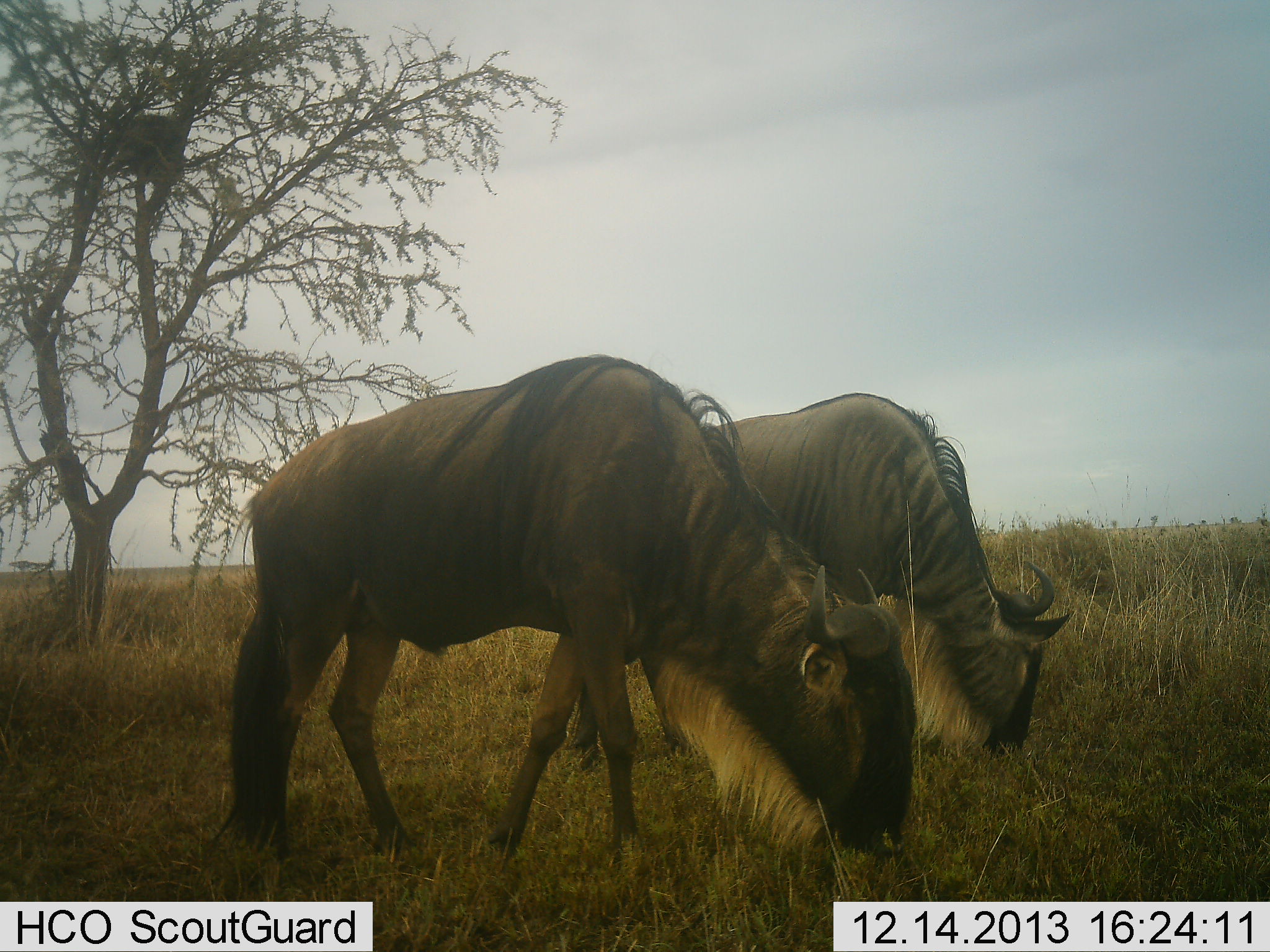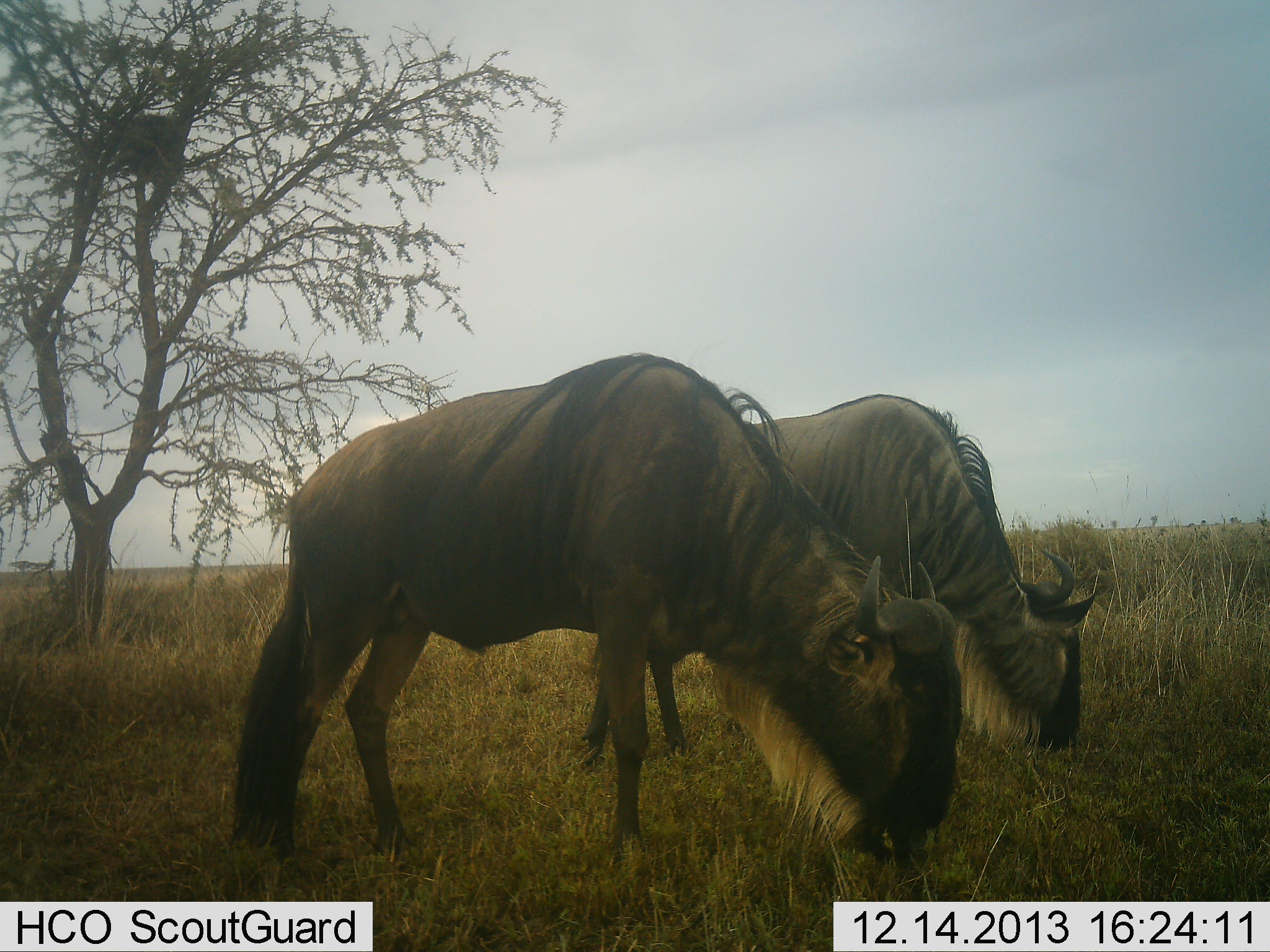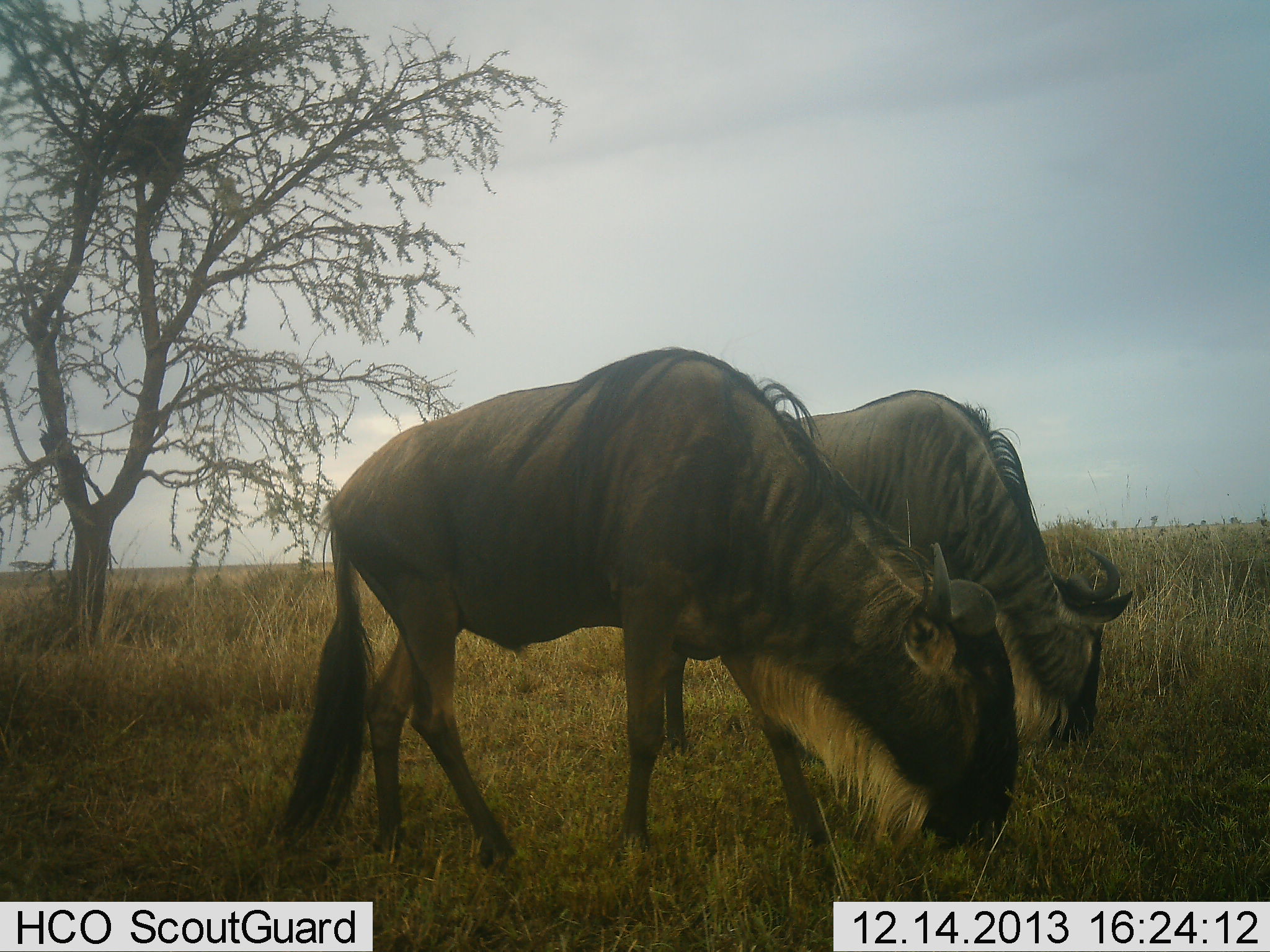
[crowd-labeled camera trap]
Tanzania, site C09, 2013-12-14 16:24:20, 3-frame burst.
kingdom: Animalia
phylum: Chordata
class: Mammalia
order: Artiodactyla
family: Bovidae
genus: Connochaetes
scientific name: Connochaetes taurinus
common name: blue wildebeest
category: wildebeest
Wildebeest (blue wildebeest) (Connochaetes taurinus), count 2. Behavior (volunteer vote fractions): standing 0%, resting 0%, moving 20%, interacting 0%. Young present (vote fraction): 0%. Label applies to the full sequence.